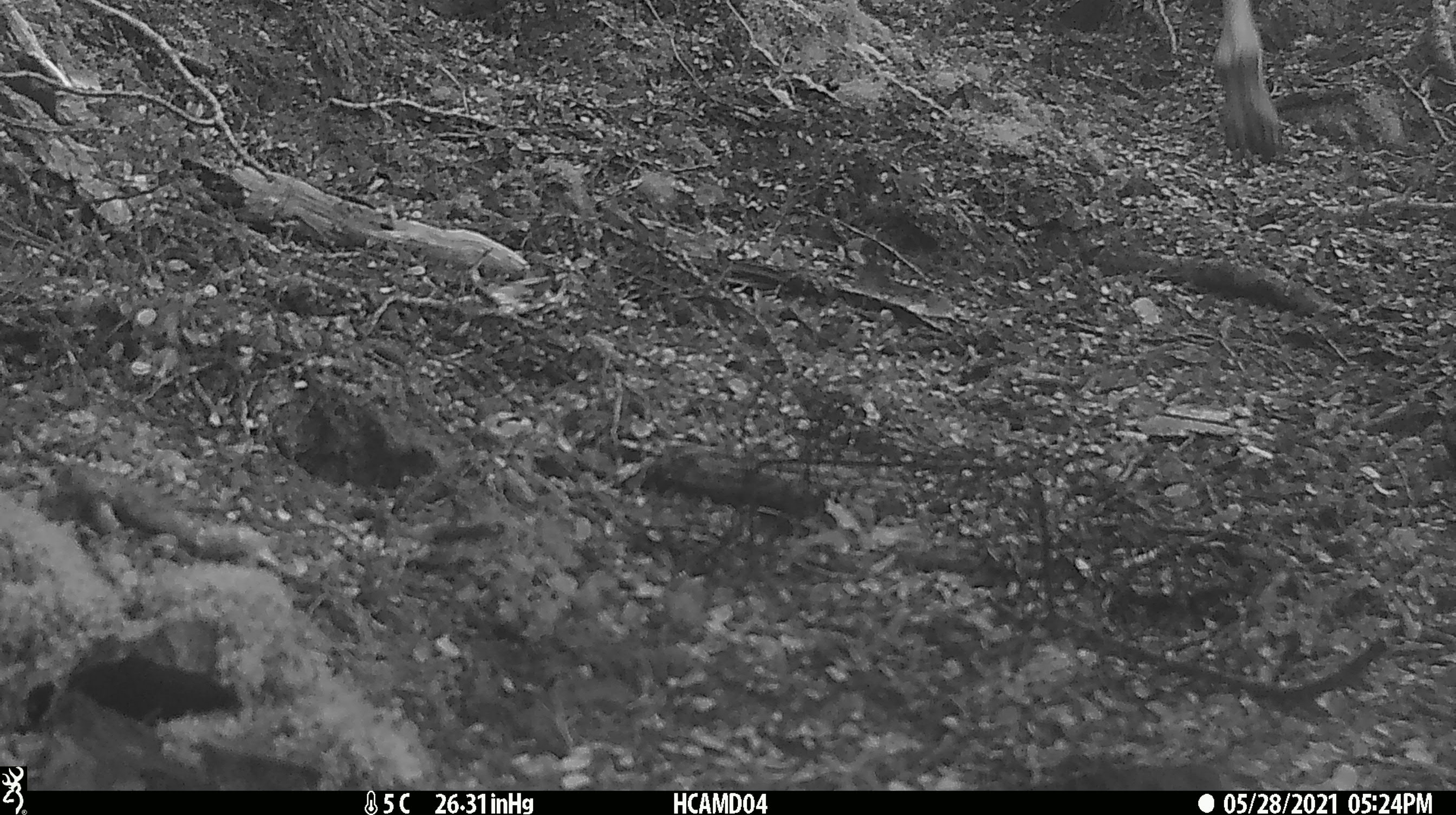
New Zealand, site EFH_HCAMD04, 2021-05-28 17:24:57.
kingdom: Animalia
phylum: Chordata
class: Mammalia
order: Artiodactyla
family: Cervidae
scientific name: Cervidae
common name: deer